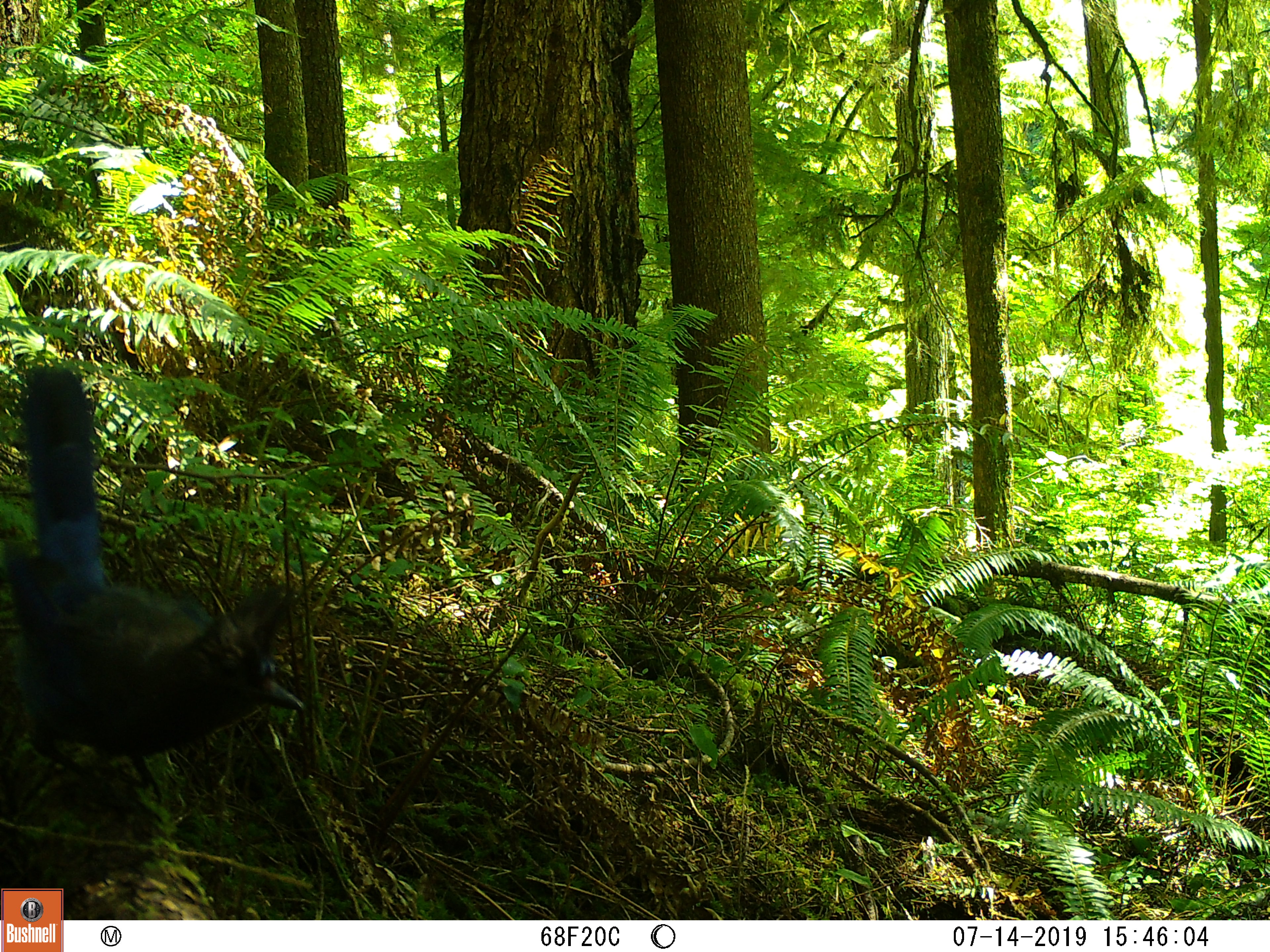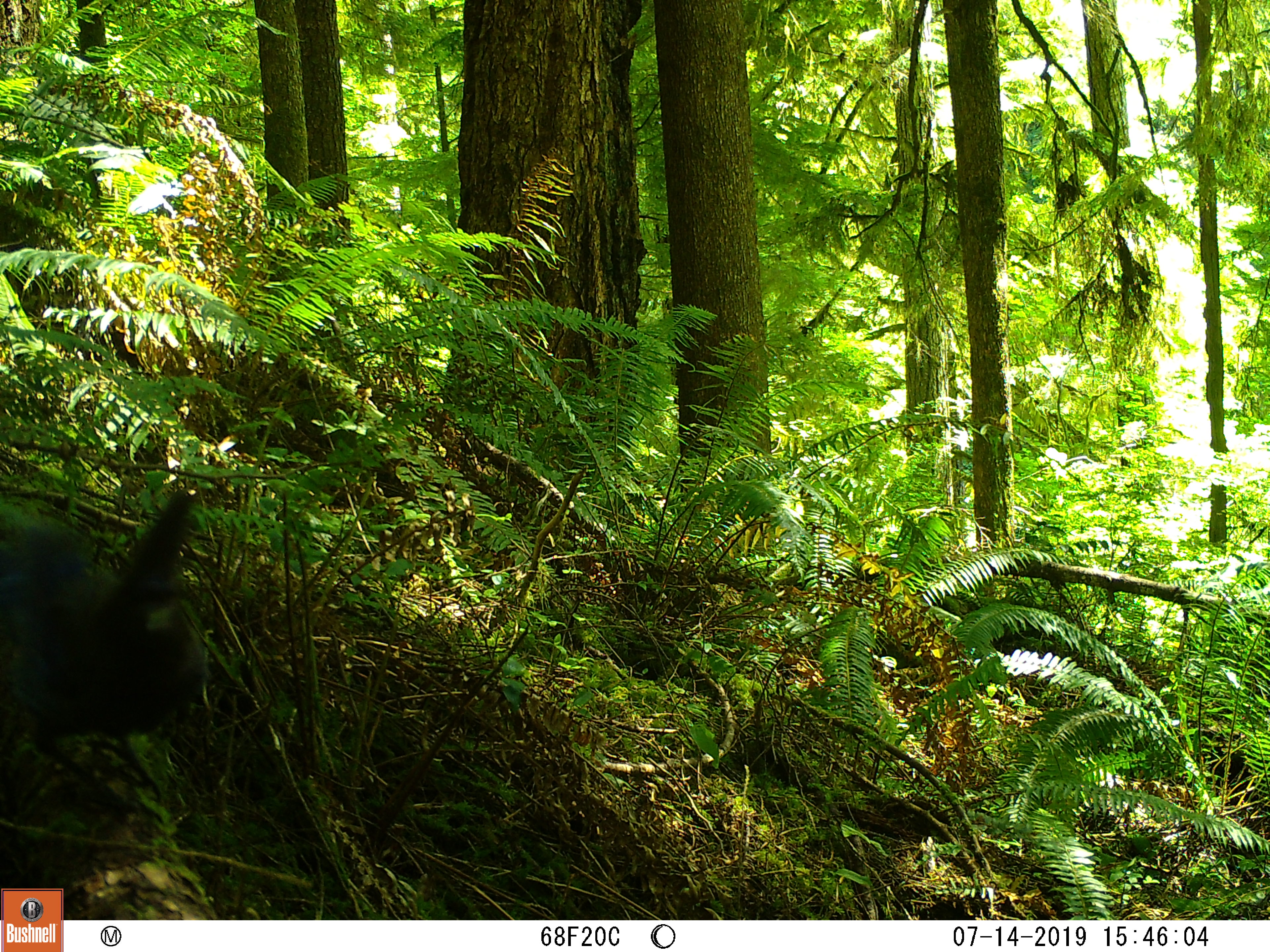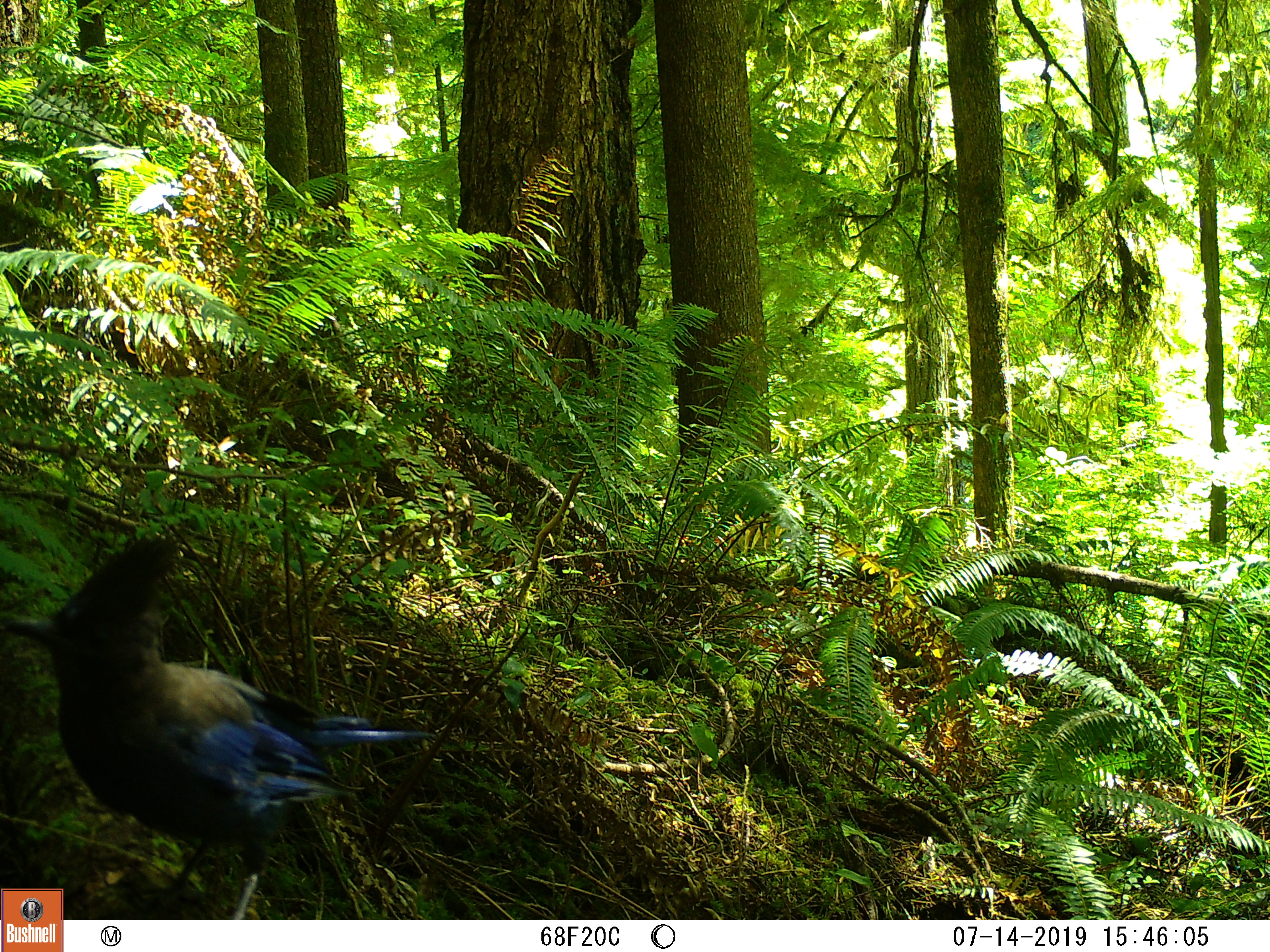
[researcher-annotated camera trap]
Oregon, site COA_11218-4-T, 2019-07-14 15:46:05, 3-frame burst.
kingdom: Animalia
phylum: Chordata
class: Aves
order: Passeriformes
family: Corvidae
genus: Cyanocitta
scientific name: Cyanocitta stelleri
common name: steller's jay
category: stellers jay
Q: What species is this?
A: Stellers jay (steller's jay) (Cyanocitta stelleri).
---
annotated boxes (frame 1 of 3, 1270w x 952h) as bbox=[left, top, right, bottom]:
stellers jay: bbox=[7, 359, 310, 815]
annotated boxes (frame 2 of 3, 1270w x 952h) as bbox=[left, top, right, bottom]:
stellers jay: bbox=[1, 484, 217, 822]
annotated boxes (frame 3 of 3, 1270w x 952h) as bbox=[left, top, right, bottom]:
stellers jay: bbox=[0, 526, 437, 885]